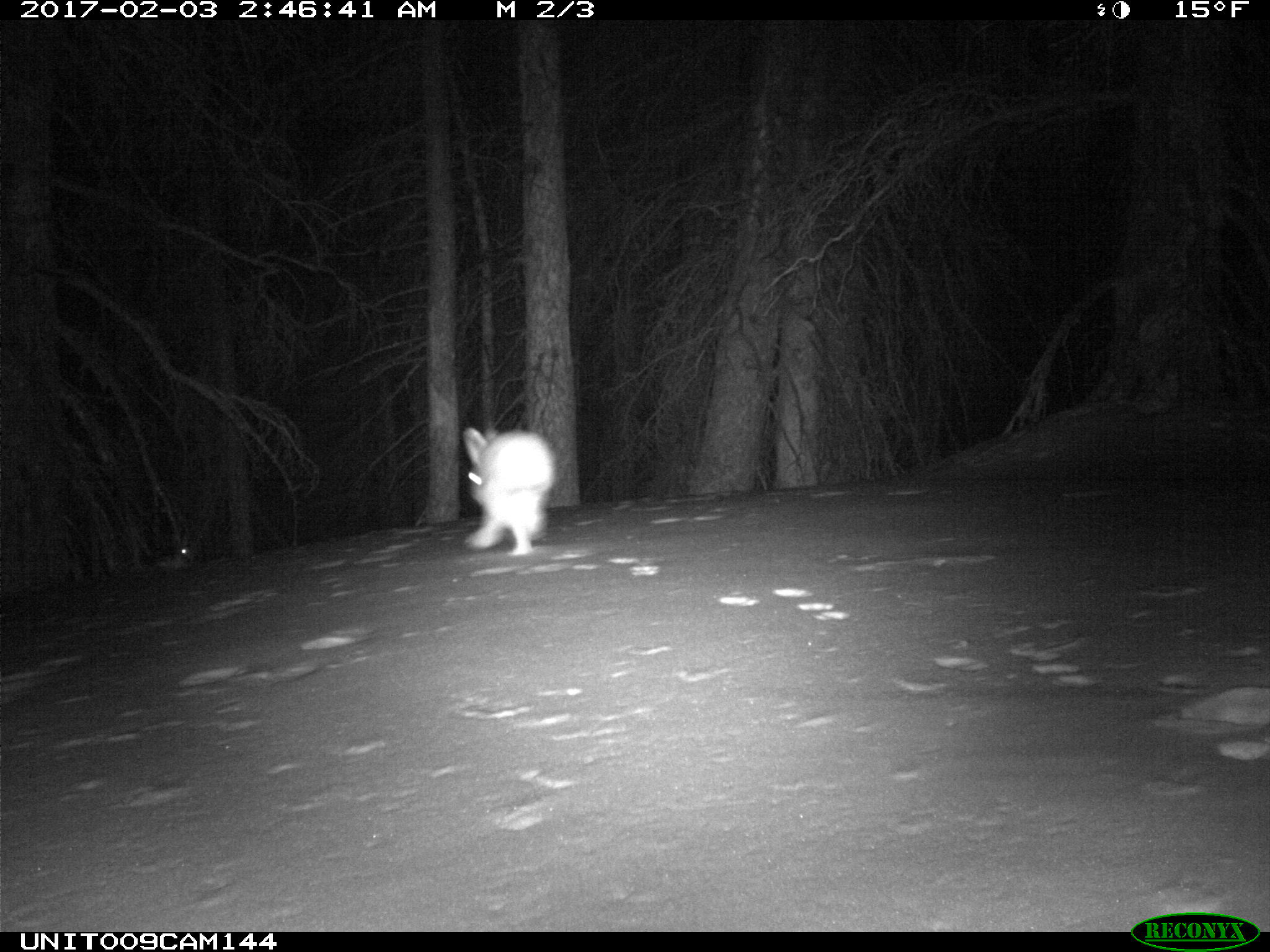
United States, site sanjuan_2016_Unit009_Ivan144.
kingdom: Animalia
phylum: Chordata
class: Mammalia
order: Lagomorpha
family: Leporidae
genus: Lepus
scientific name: Lepus americanus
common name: snowshoe hare